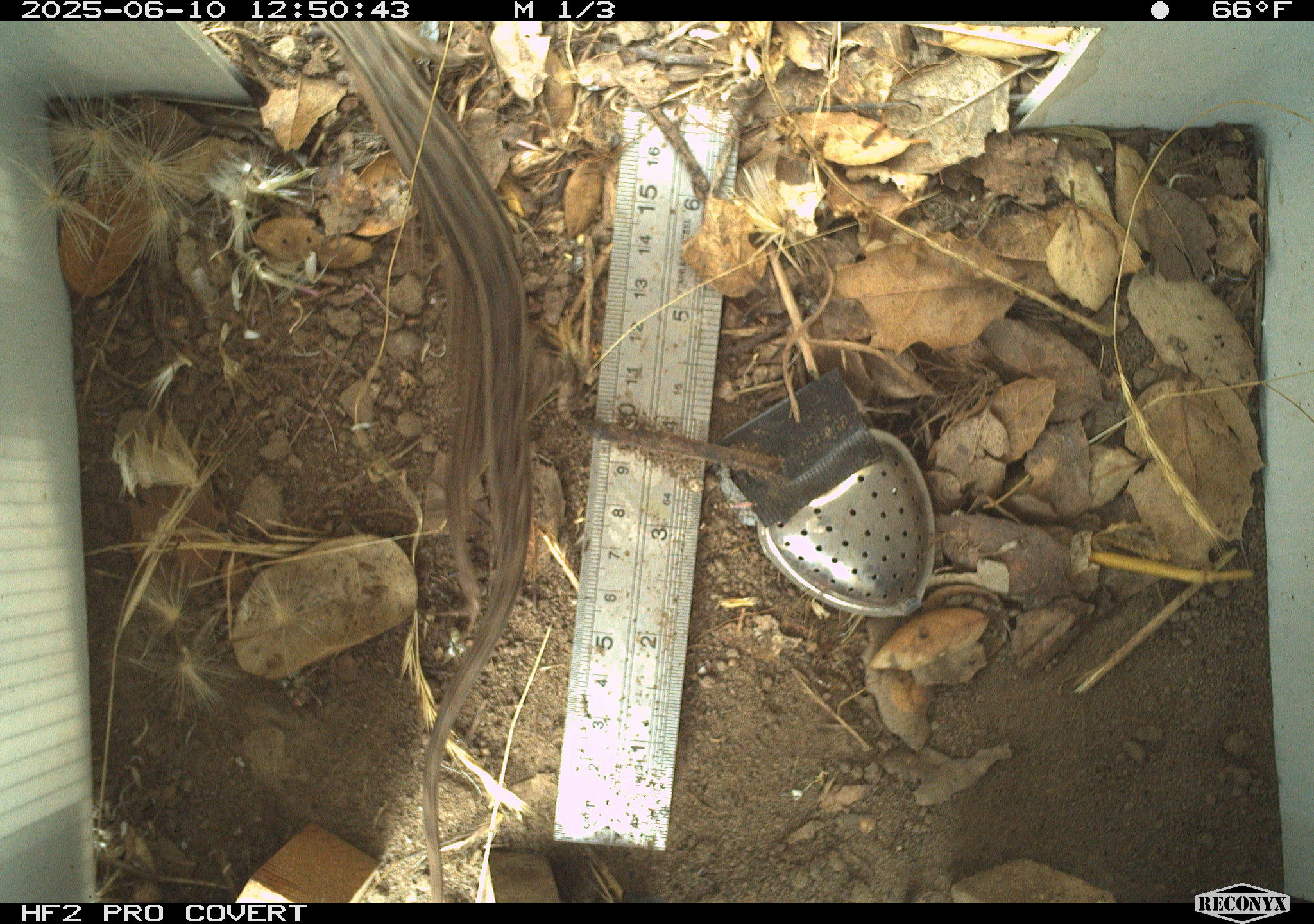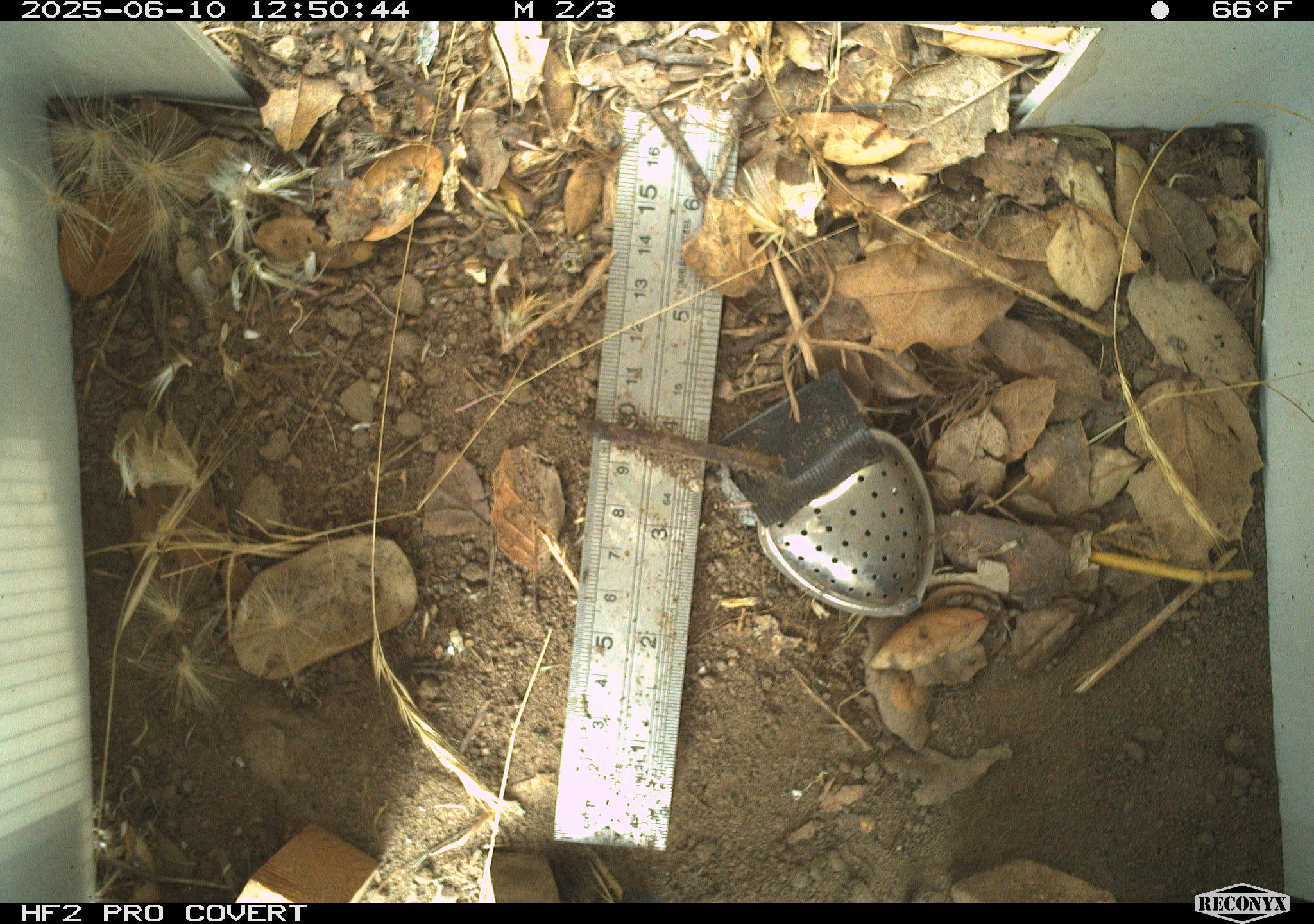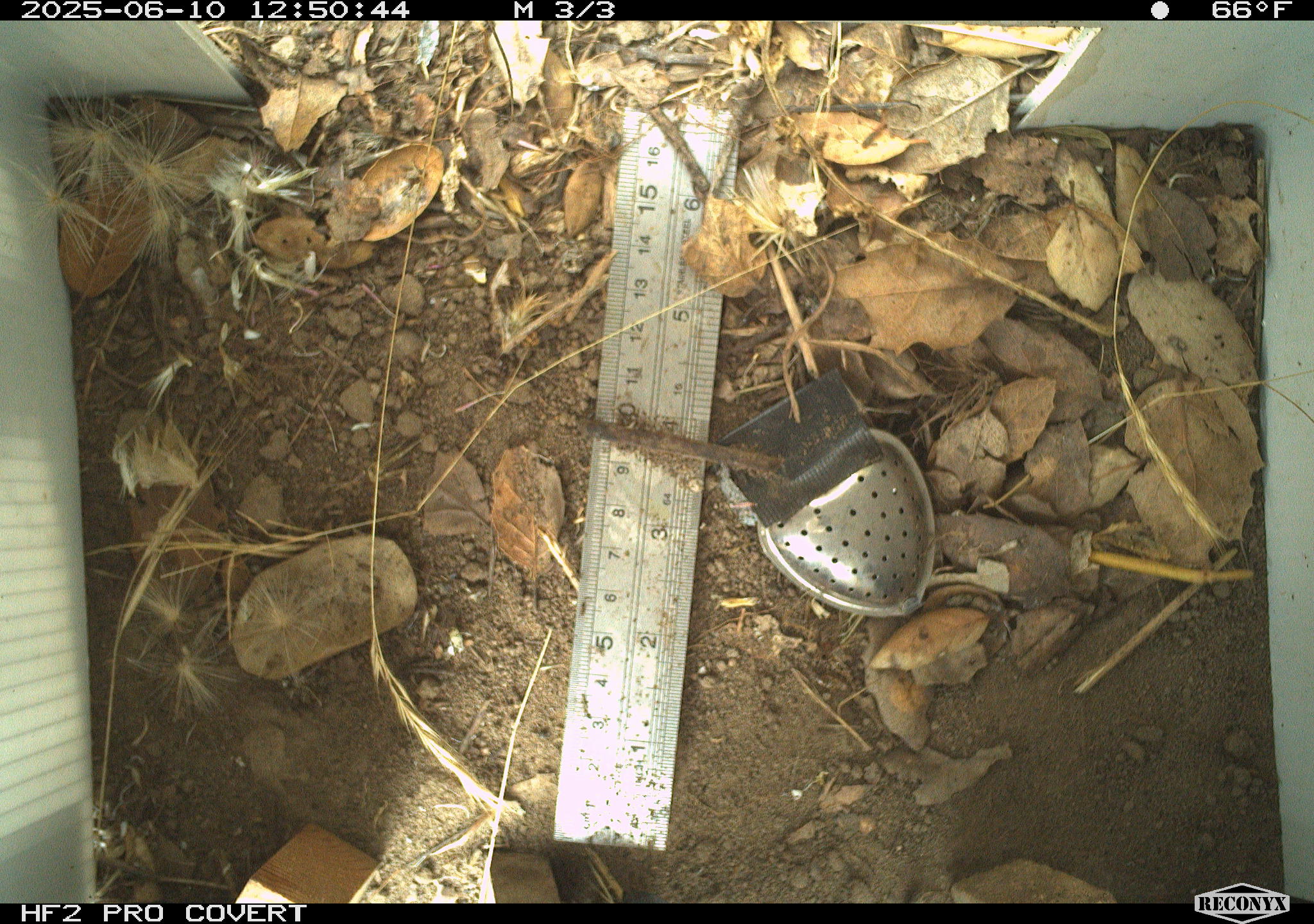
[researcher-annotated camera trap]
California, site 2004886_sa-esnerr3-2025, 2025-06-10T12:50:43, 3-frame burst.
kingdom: Animalia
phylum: Chordata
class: Reptilia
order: Squamata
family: Phrynosomatidae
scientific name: Phrynosomatidae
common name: north american spiny lizards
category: sceloporus/uta species